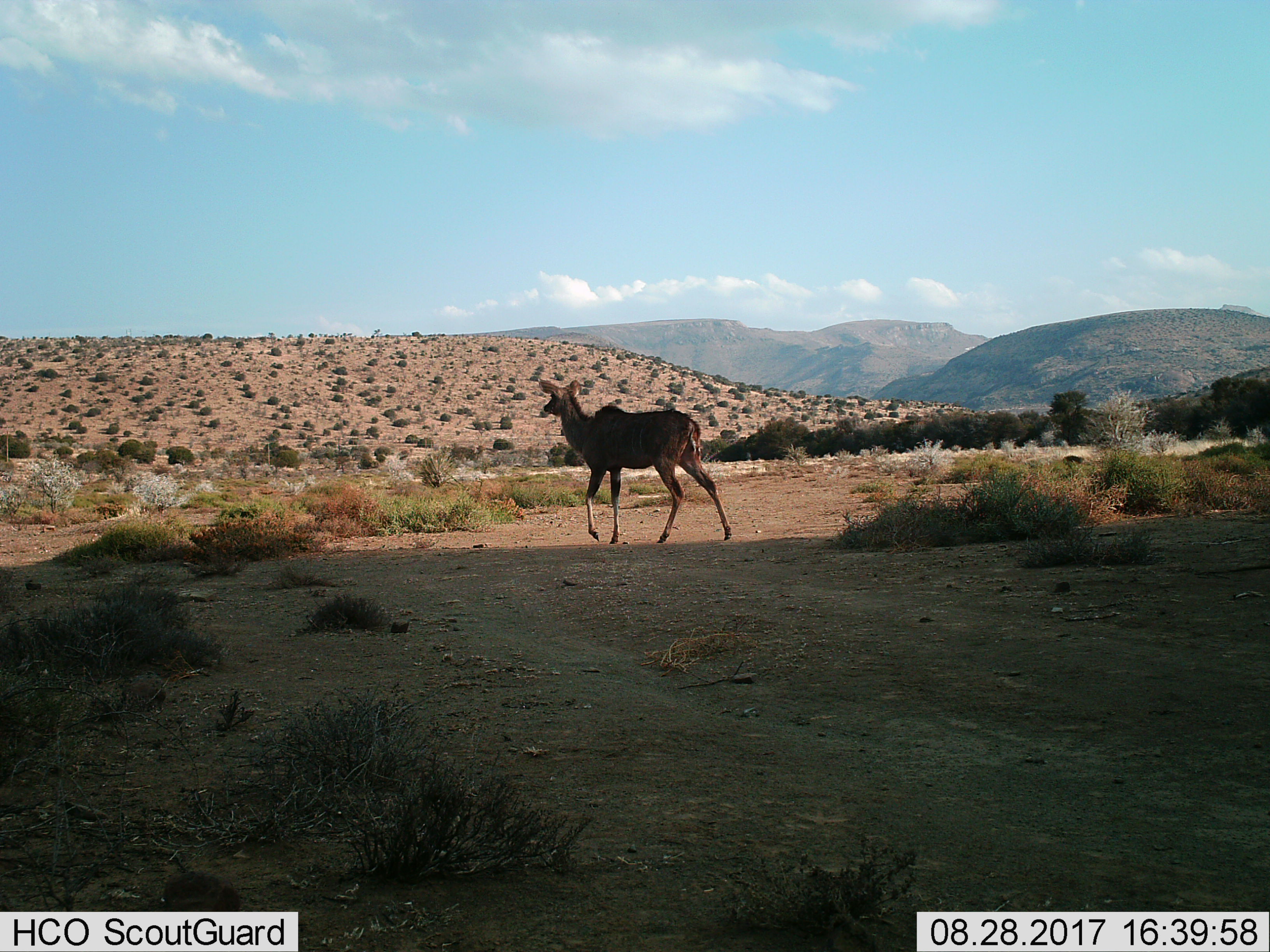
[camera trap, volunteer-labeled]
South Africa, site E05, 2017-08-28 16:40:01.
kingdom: Animalia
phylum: Chordata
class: Mammalia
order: Artiodactyla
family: Bovidae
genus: Tragelaphus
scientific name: Tragelaphus strepsiceros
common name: greater kudu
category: kudu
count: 1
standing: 20%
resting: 0%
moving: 100%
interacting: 0%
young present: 0%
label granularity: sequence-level